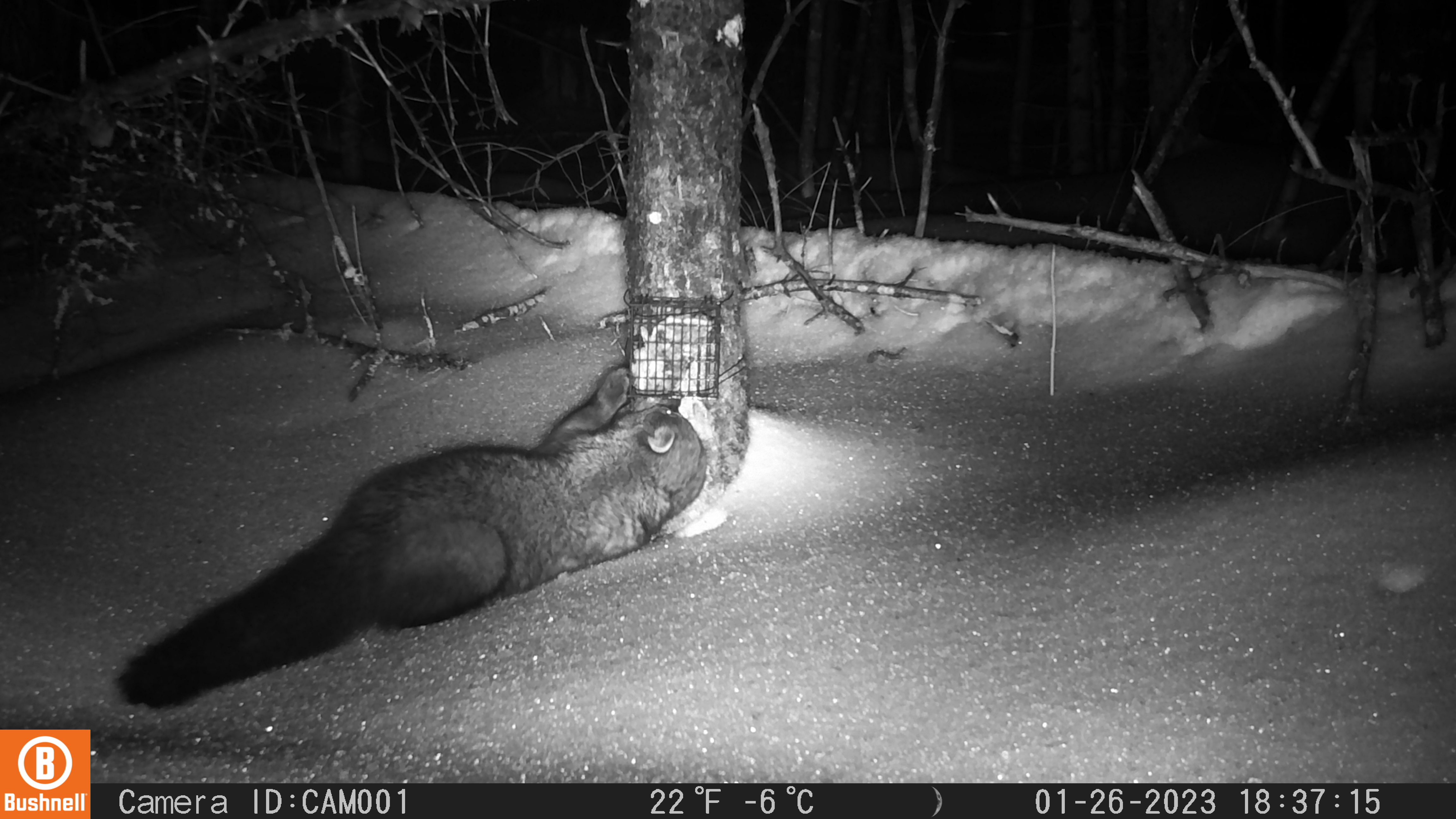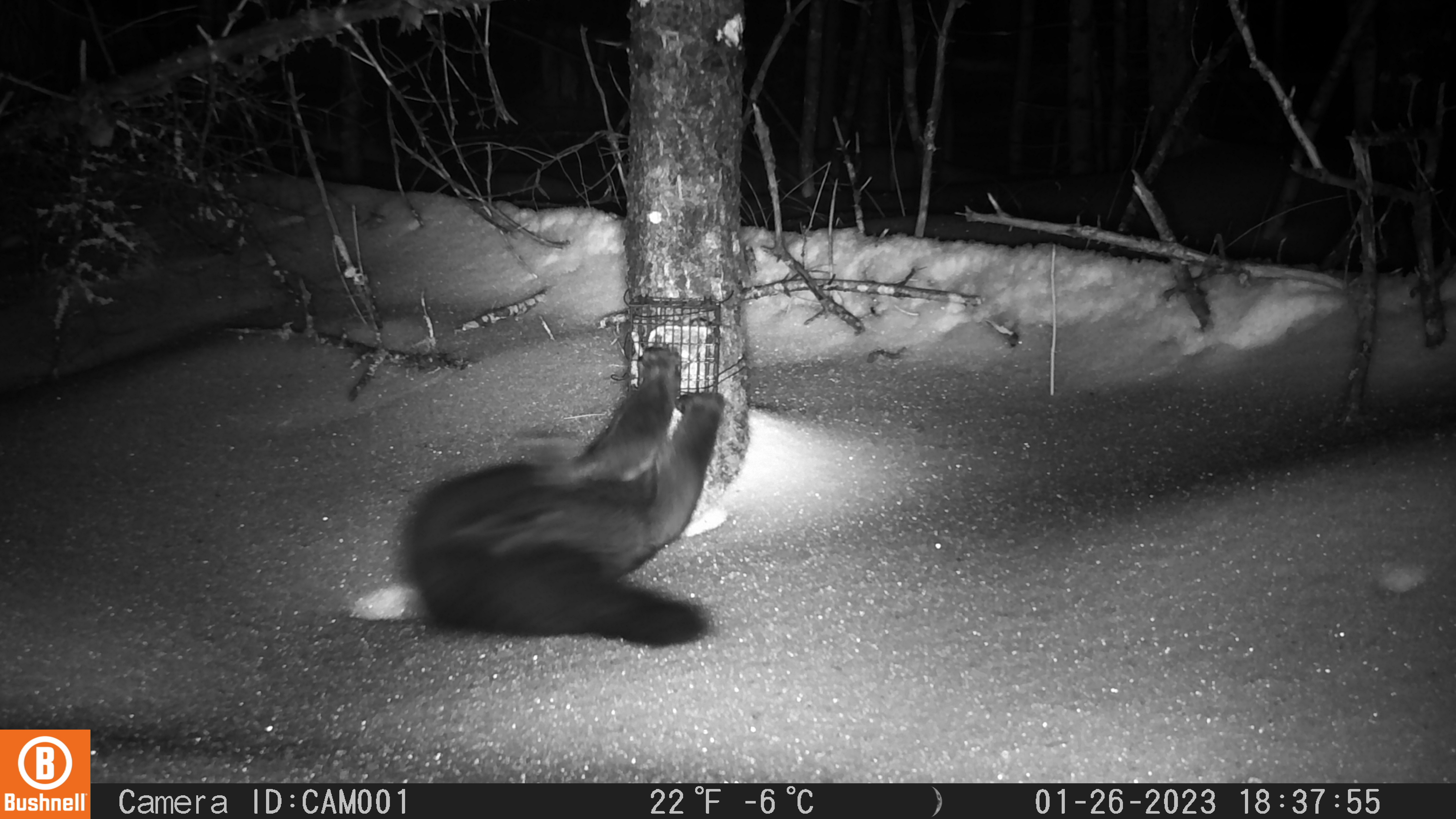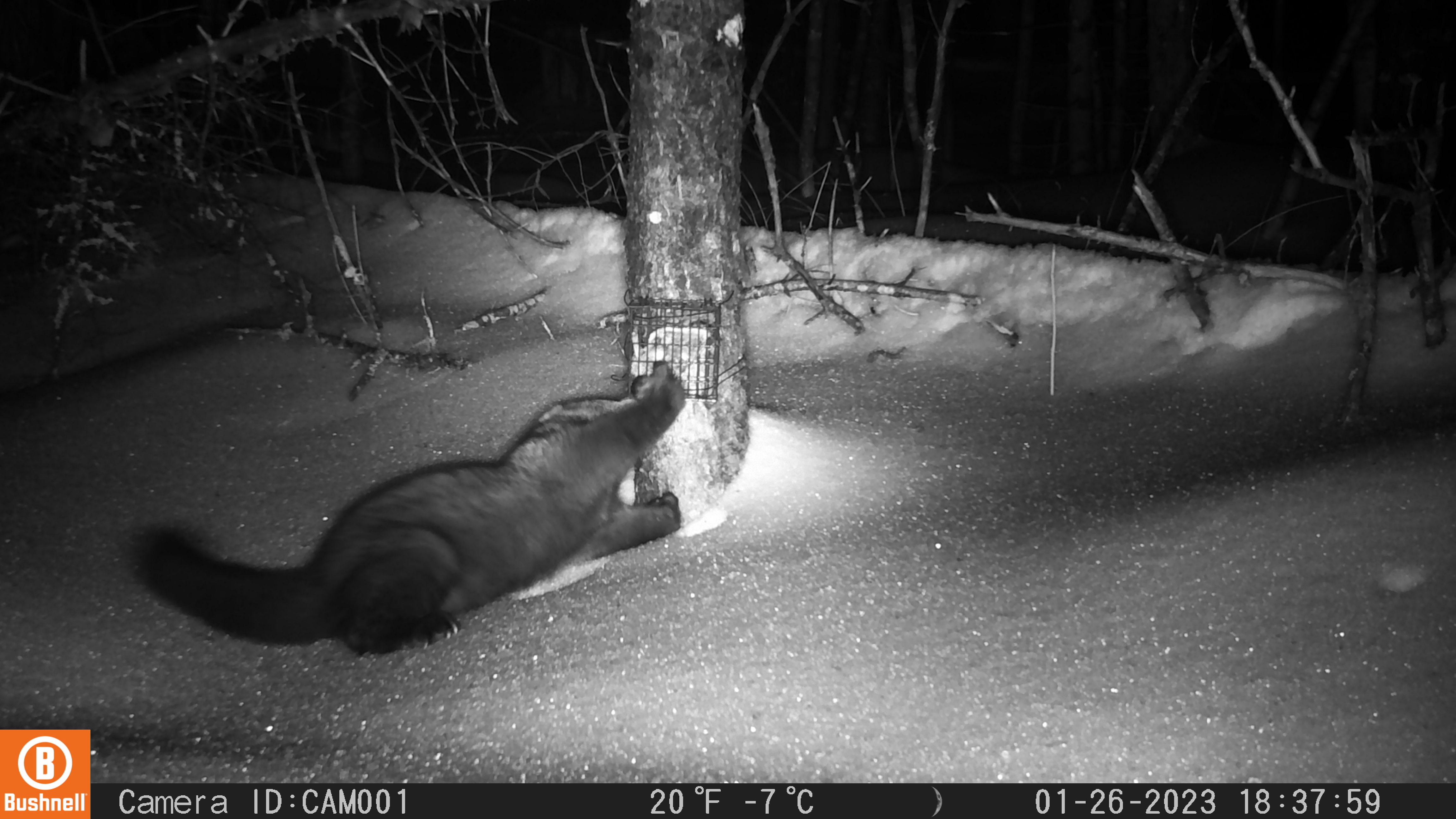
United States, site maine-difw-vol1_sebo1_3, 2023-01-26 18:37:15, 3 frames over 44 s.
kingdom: Animalia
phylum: Chordata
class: Mammalia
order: Carnivora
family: Mustelidae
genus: Pekania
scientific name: Pekania pennanti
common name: fisher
Fisher (Pekania pennanti).